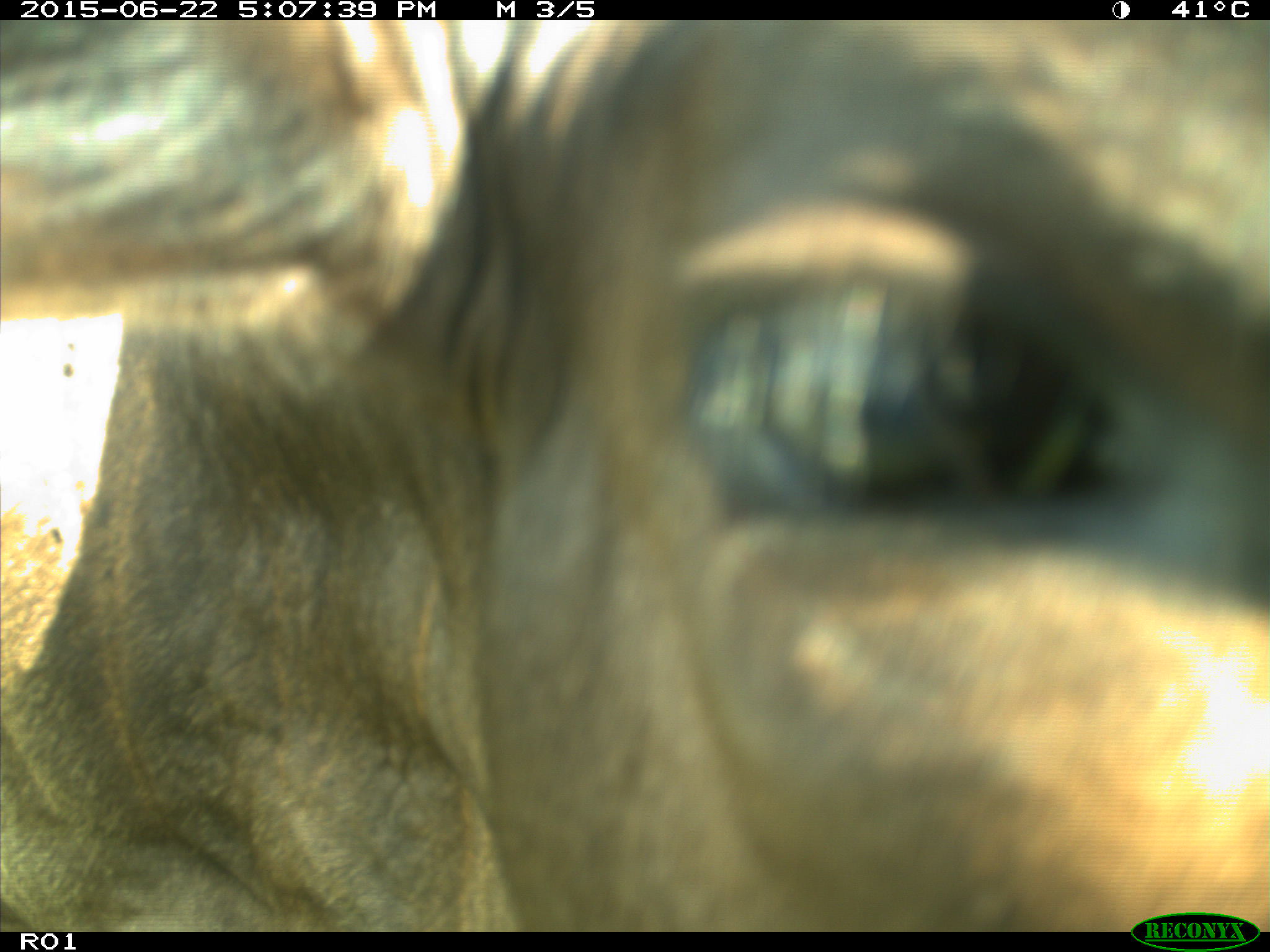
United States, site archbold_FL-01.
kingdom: Animalia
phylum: Chordata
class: Mammalia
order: Artiodactyla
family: Bovidae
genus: Bos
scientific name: Bos taurus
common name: domestic cow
Bos taurus (domestic cow).